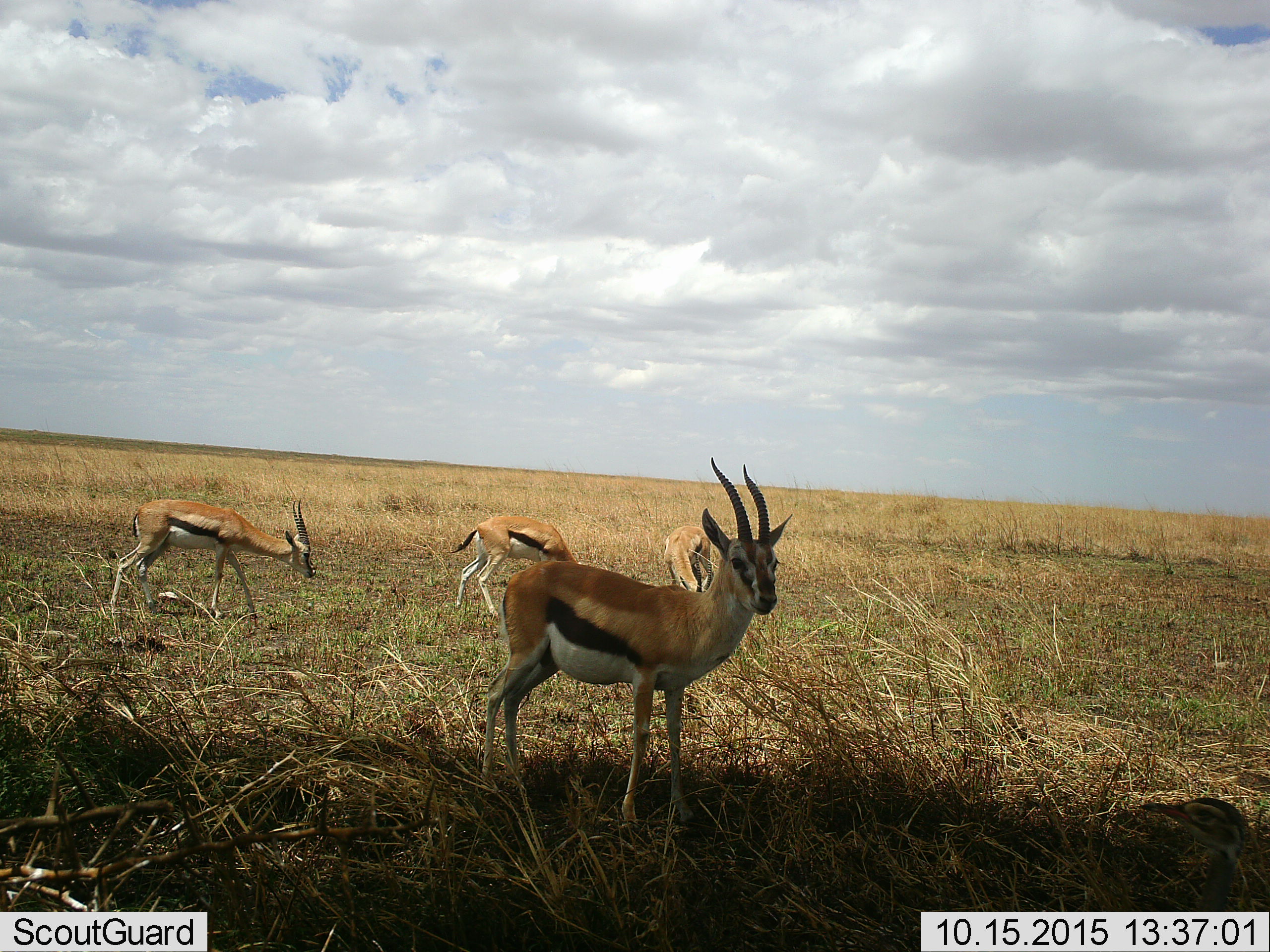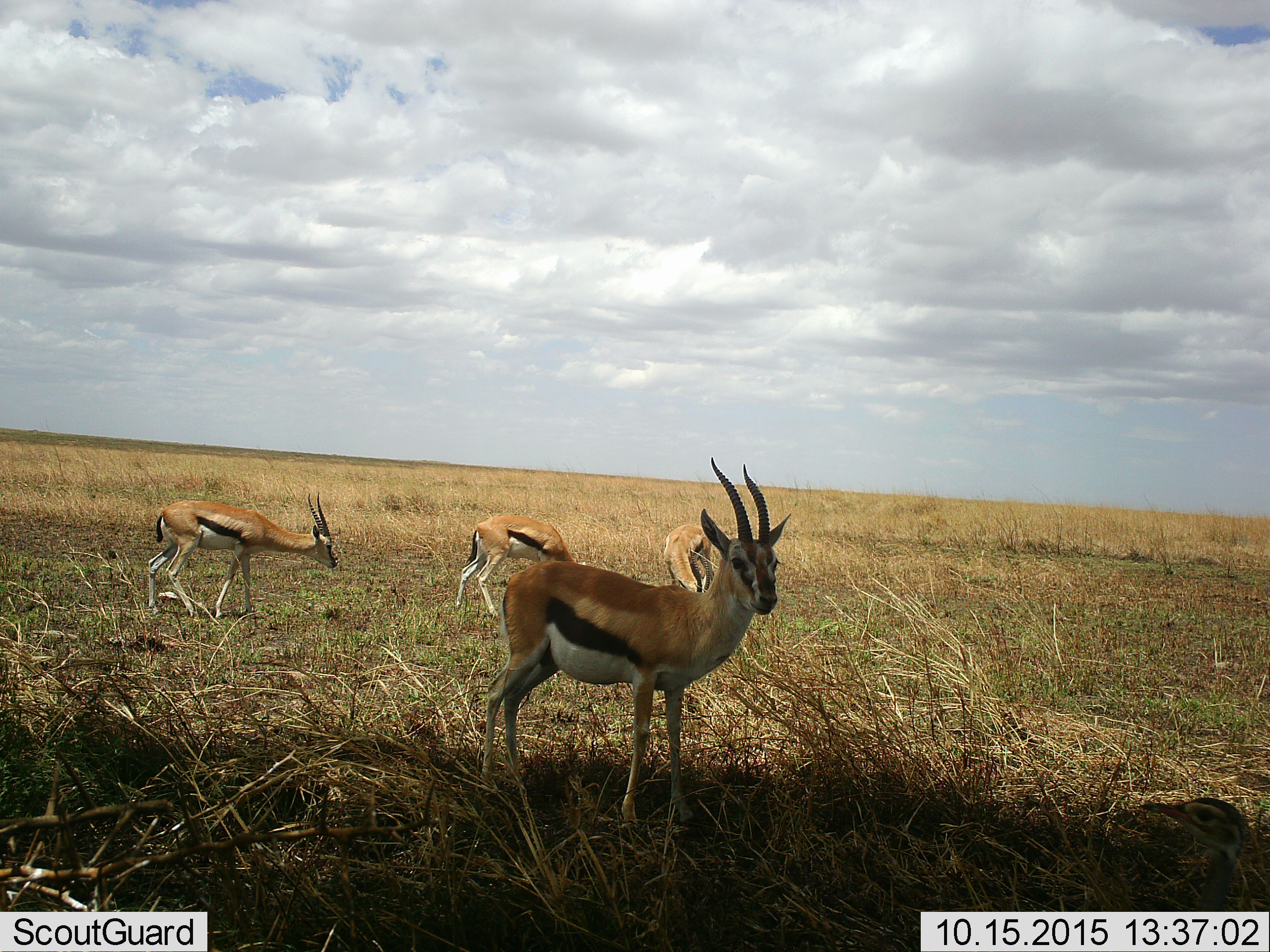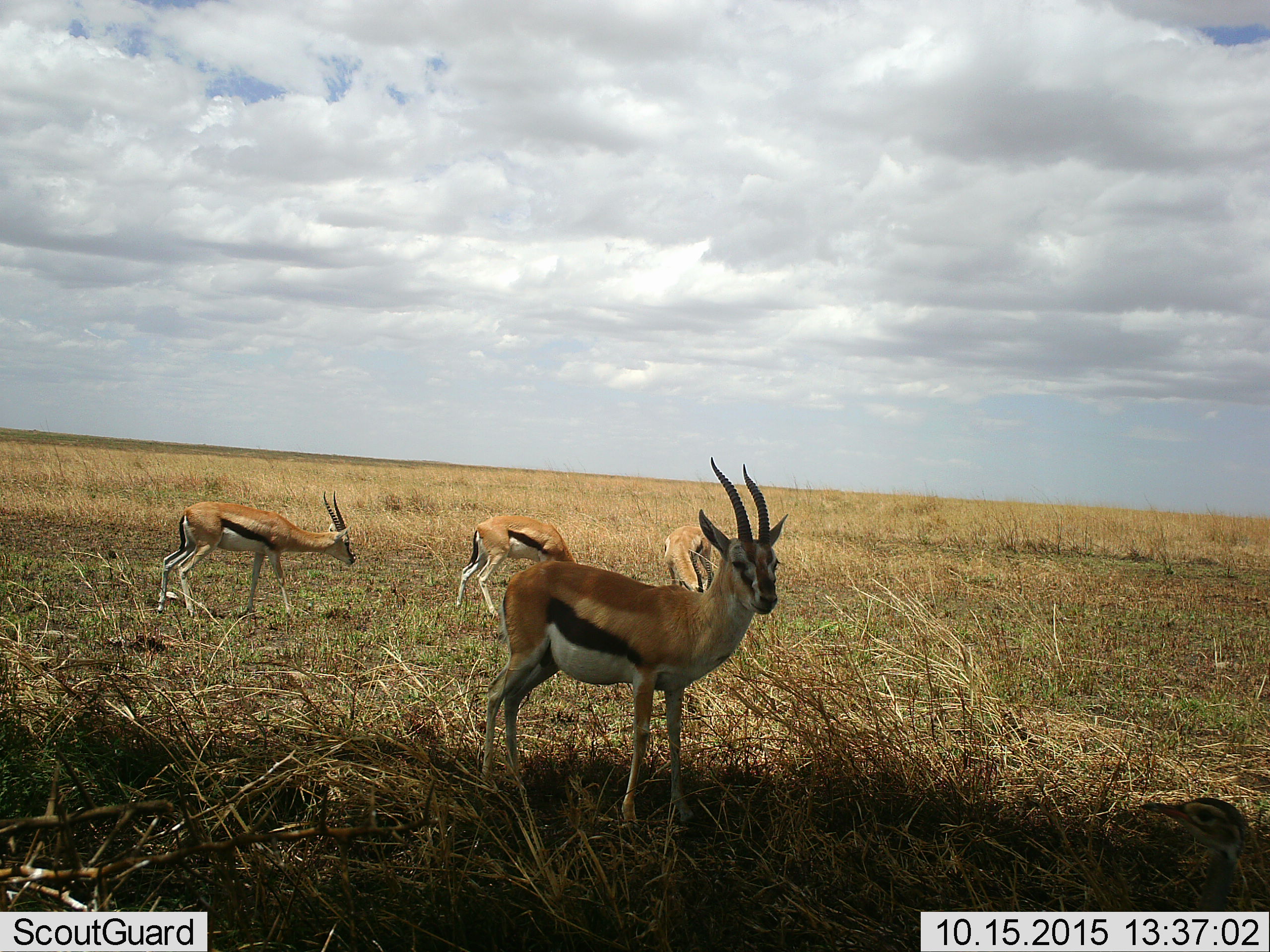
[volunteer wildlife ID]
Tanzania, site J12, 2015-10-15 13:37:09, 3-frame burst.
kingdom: Animalia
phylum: Chordata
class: Mammalia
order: Artiodactyla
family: Bovidae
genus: Eudorcas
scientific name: Eudorcas thomsonii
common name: thomson's gazelle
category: gazellethomsons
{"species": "gazellethomsons (thomson's gazelle) (Eudorcas thomsonii)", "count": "4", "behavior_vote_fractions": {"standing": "80%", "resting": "0%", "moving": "60%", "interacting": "0%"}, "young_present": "0%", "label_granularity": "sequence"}